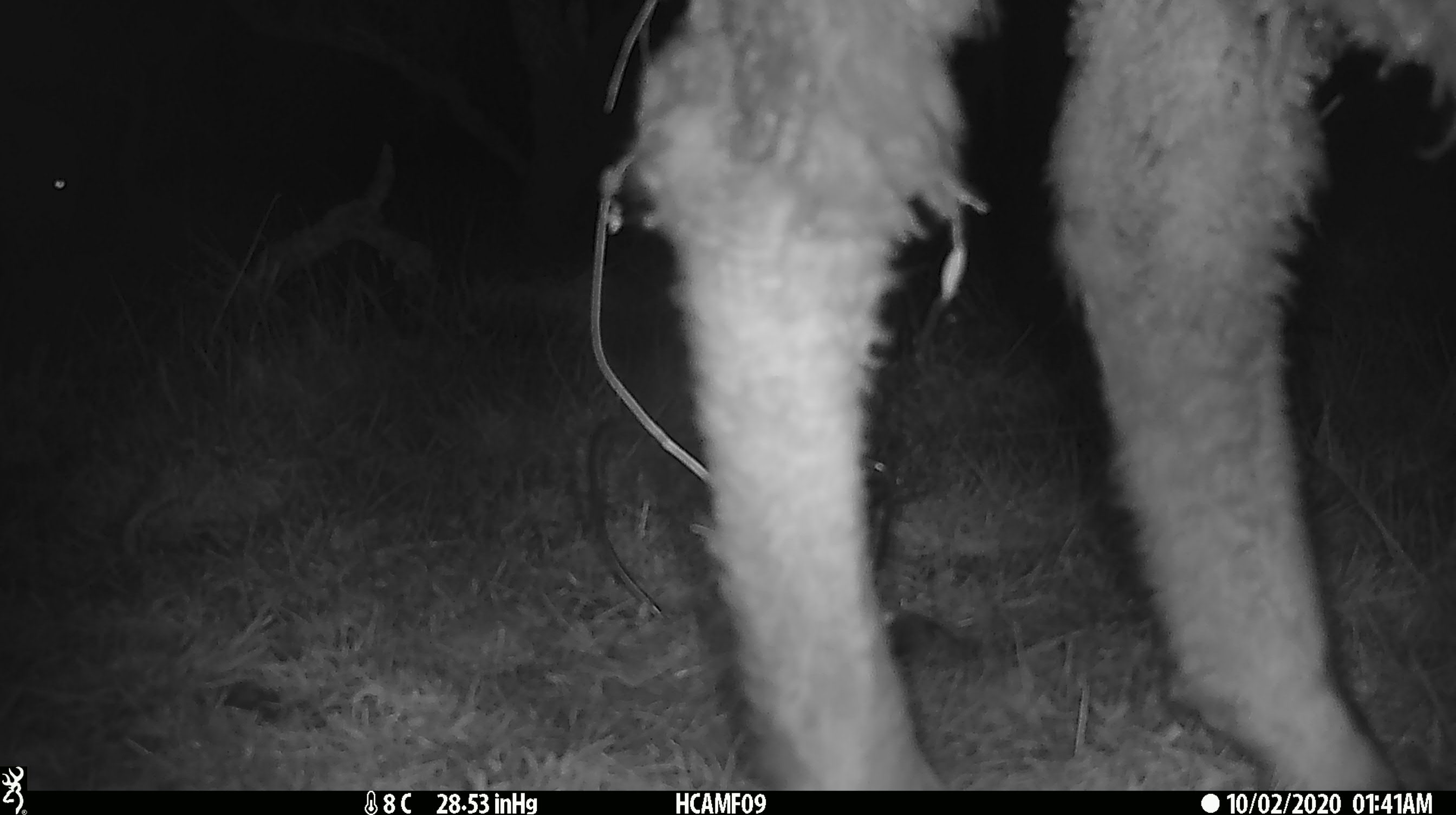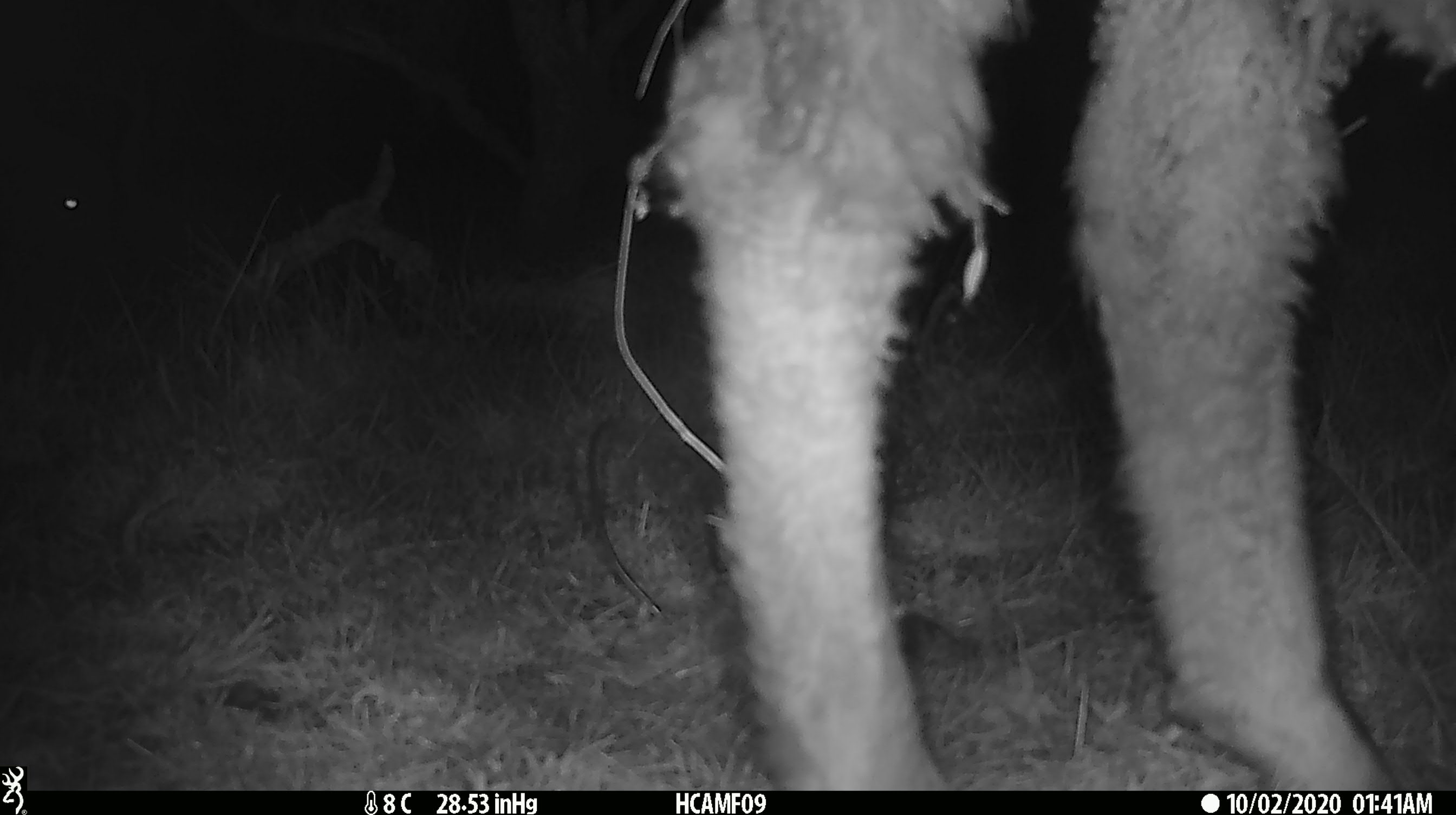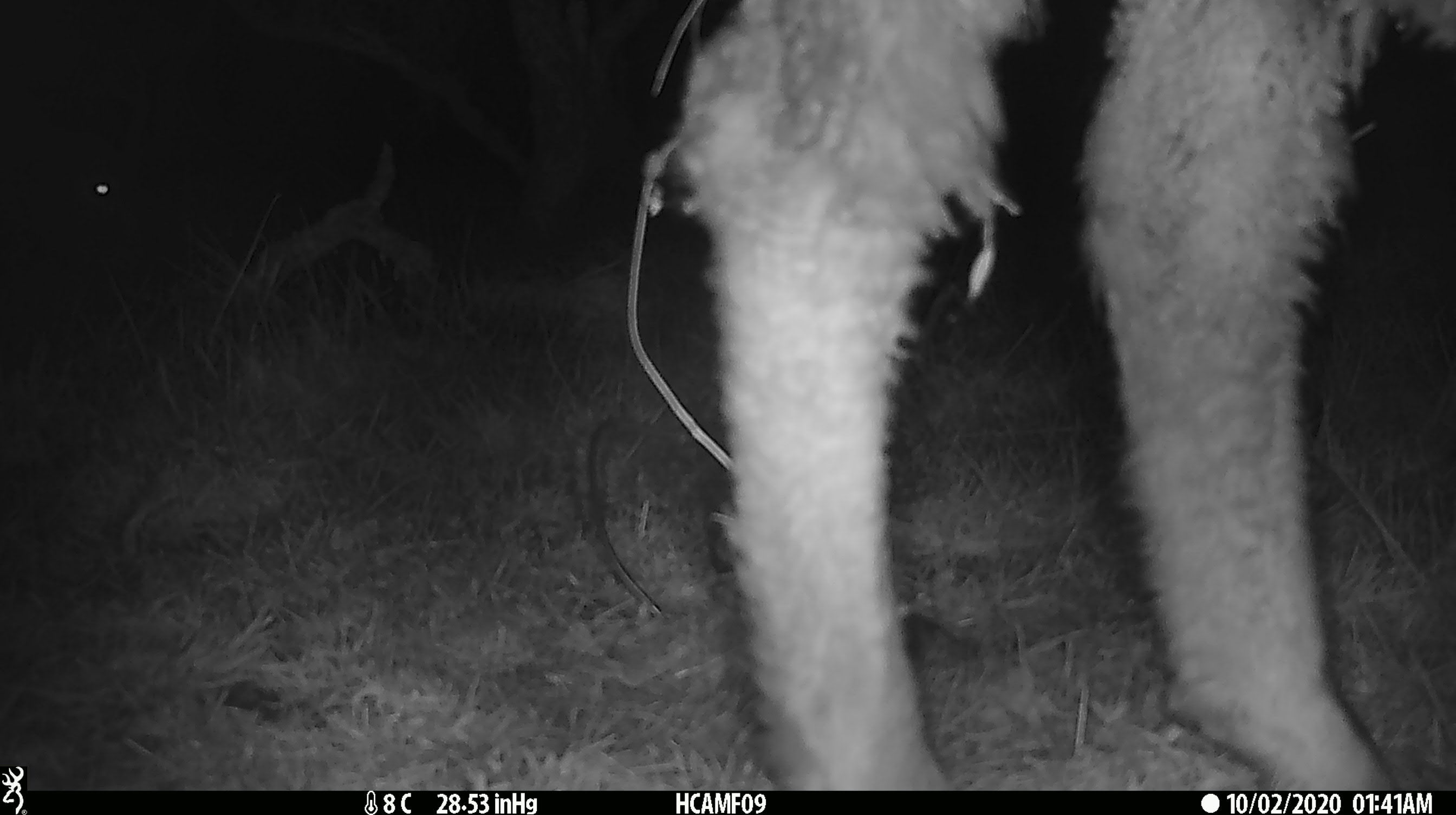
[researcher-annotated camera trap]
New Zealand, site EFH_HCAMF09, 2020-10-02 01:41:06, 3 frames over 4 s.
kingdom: Animalia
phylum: Chordata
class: Mammalia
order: Artiodactyla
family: Bovidae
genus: Ovis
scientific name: Ovis aries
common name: domestic sheep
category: sheep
Sheep (domestic sheep) (Ovis aries).